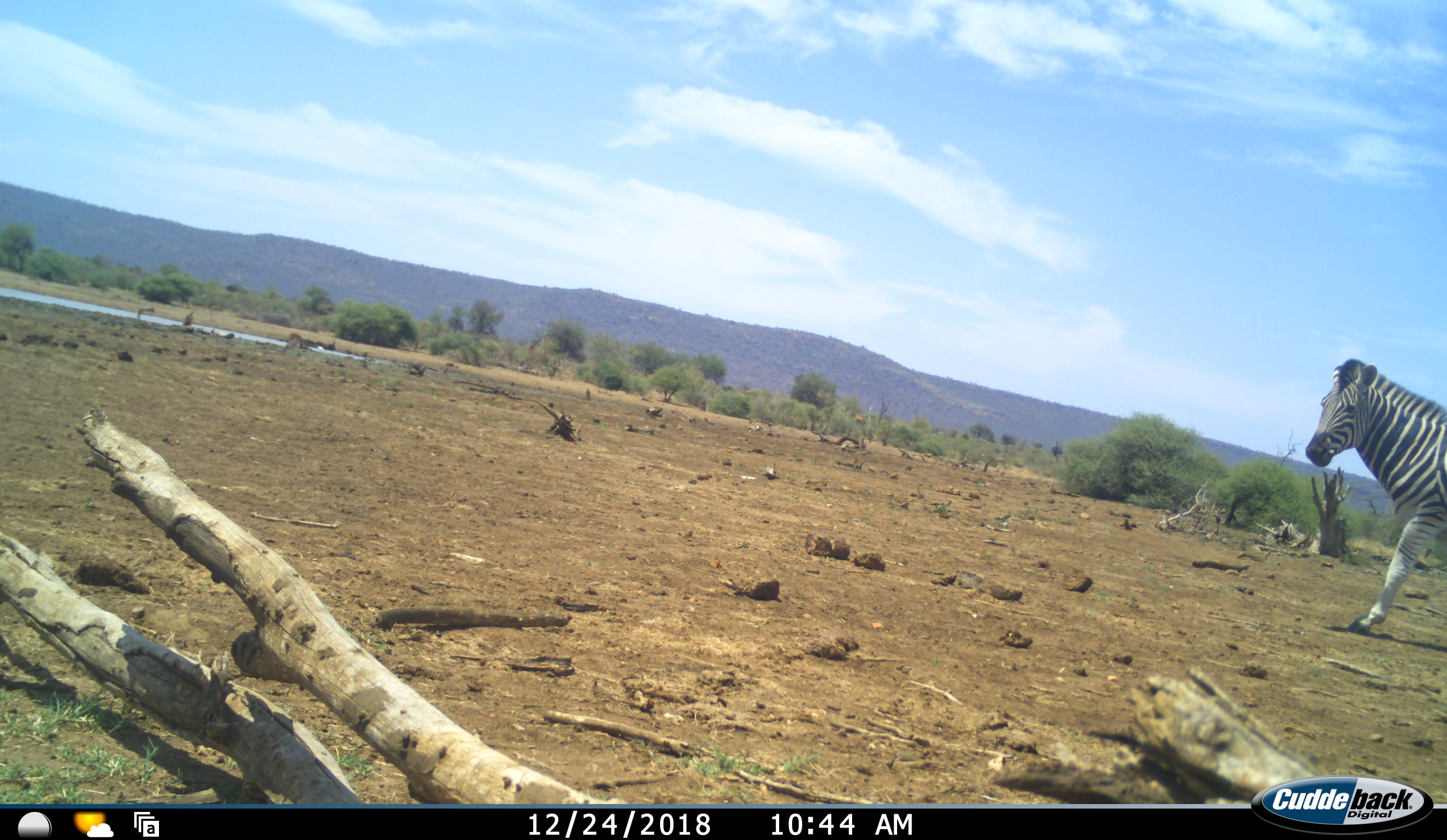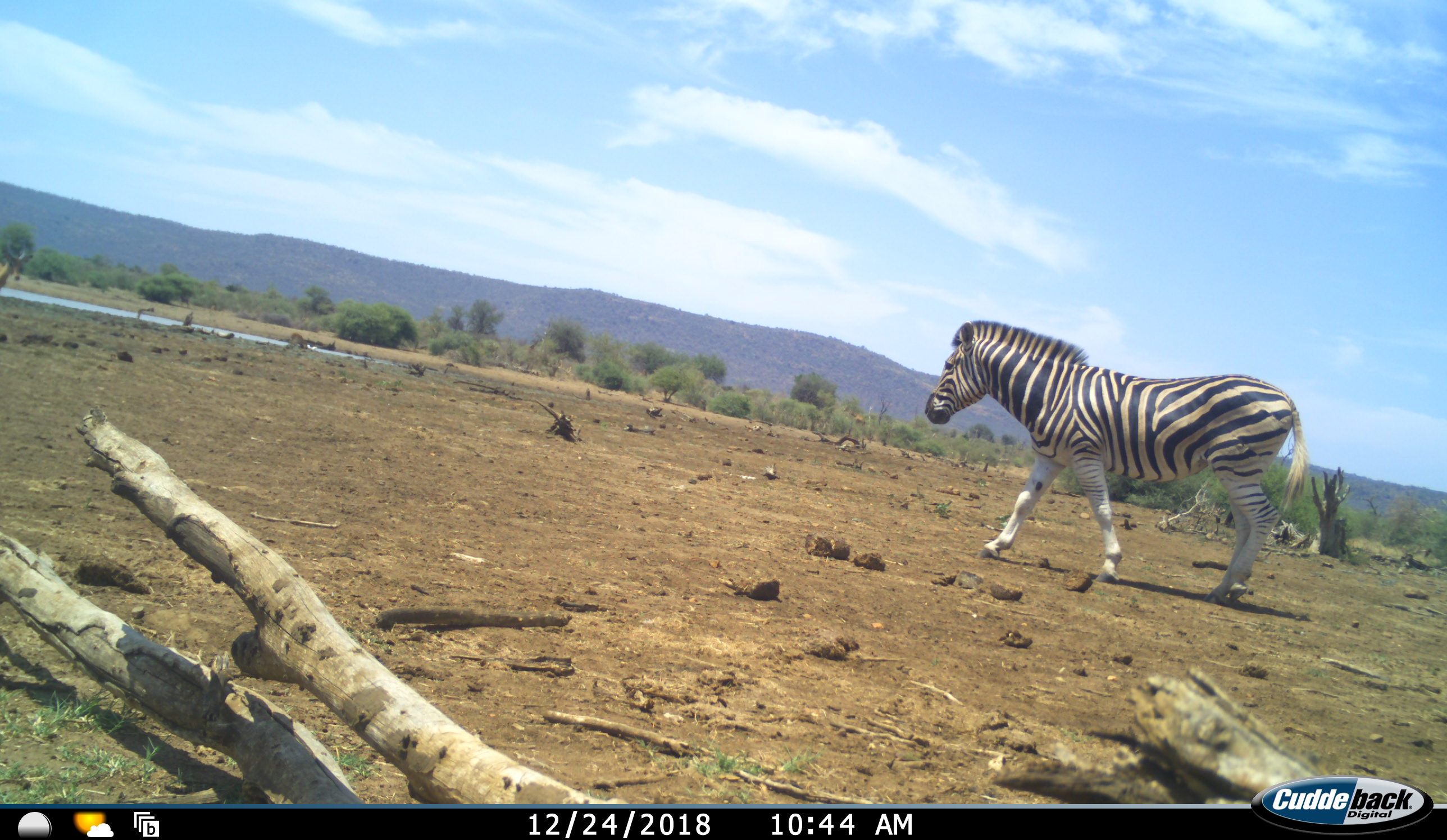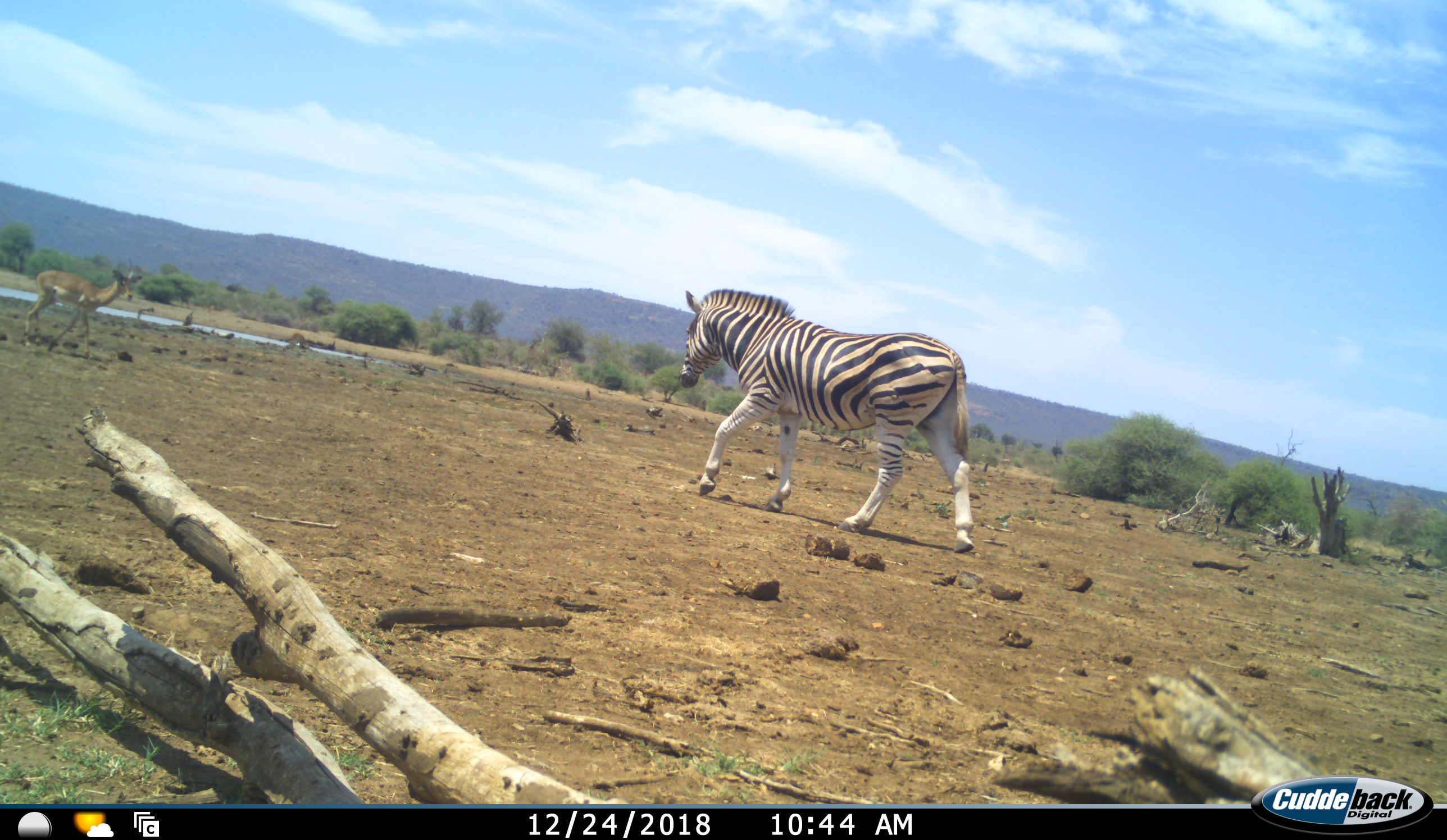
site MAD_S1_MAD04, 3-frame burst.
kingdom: Animalia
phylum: Chordata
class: Mammalia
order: Perissodactyla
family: Equidae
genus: Equus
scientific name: Equus quagga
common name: plains zebra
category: zebraplains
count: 1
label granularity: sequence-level